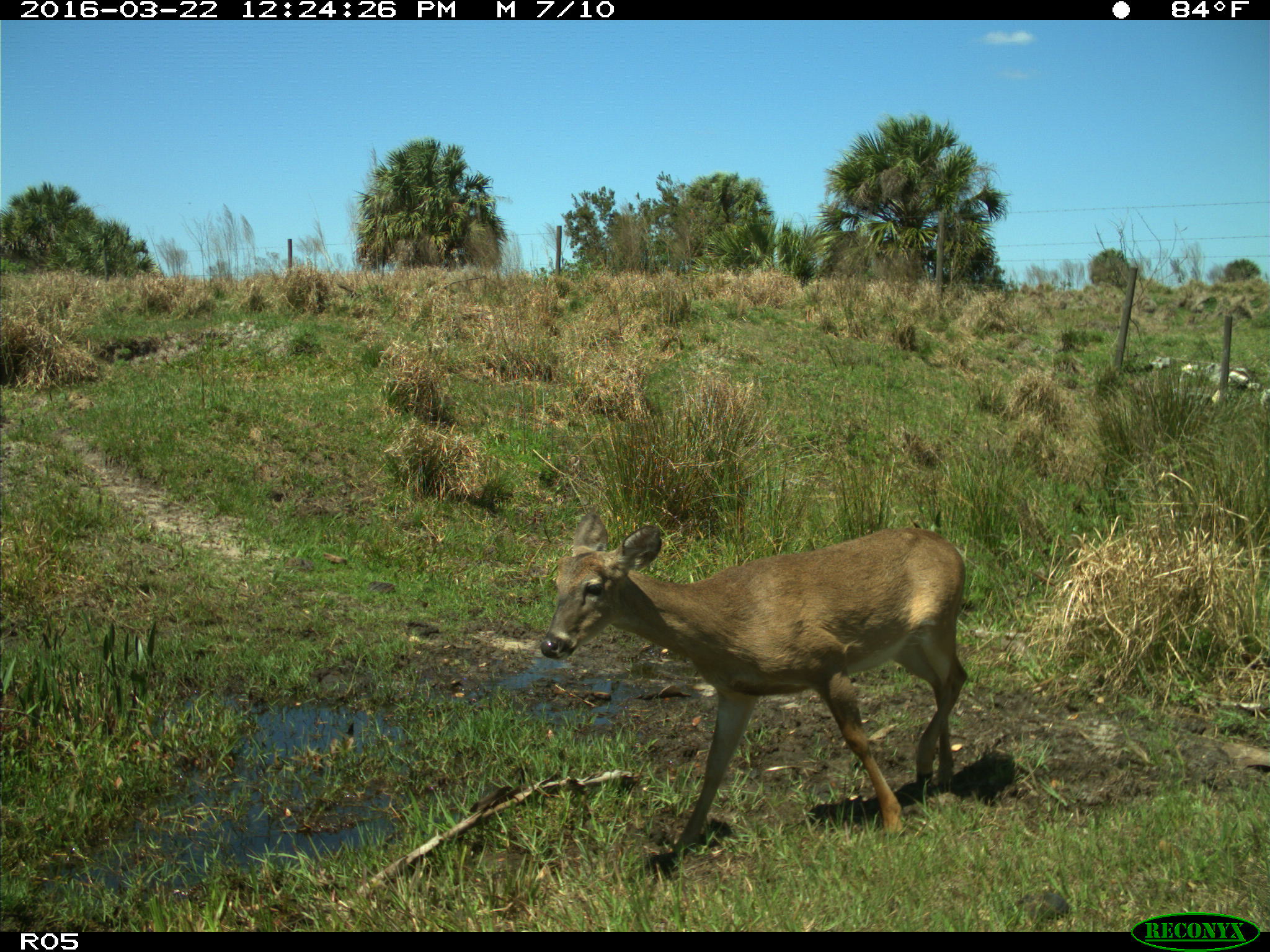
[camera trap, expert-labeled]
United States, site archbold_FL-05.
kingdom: Animalia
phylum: Chordata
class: Mammalia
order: Artiodactyla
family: Cervidae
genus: Odocoileus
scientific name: Odocoileus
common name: deer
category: unidentified deer